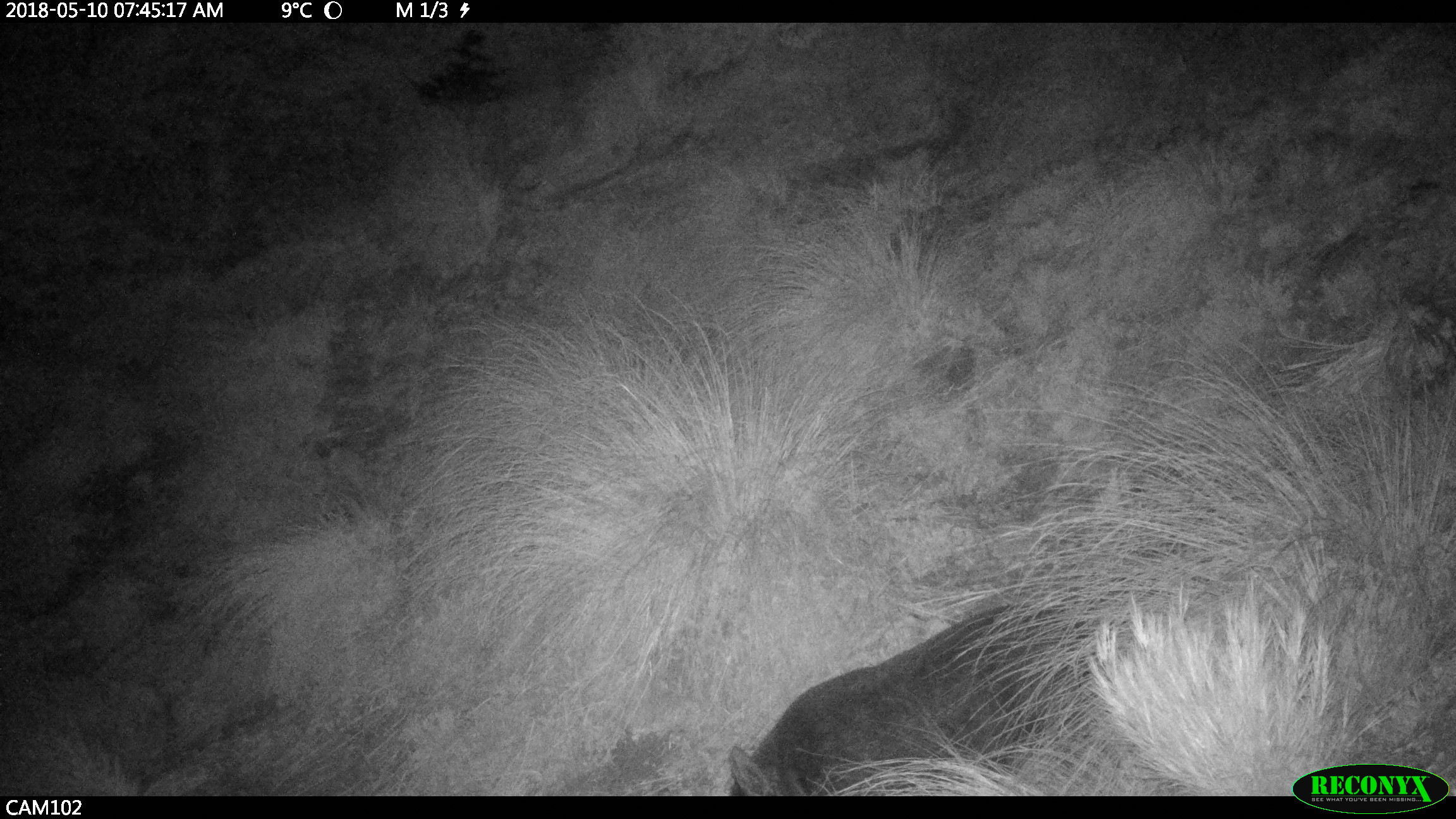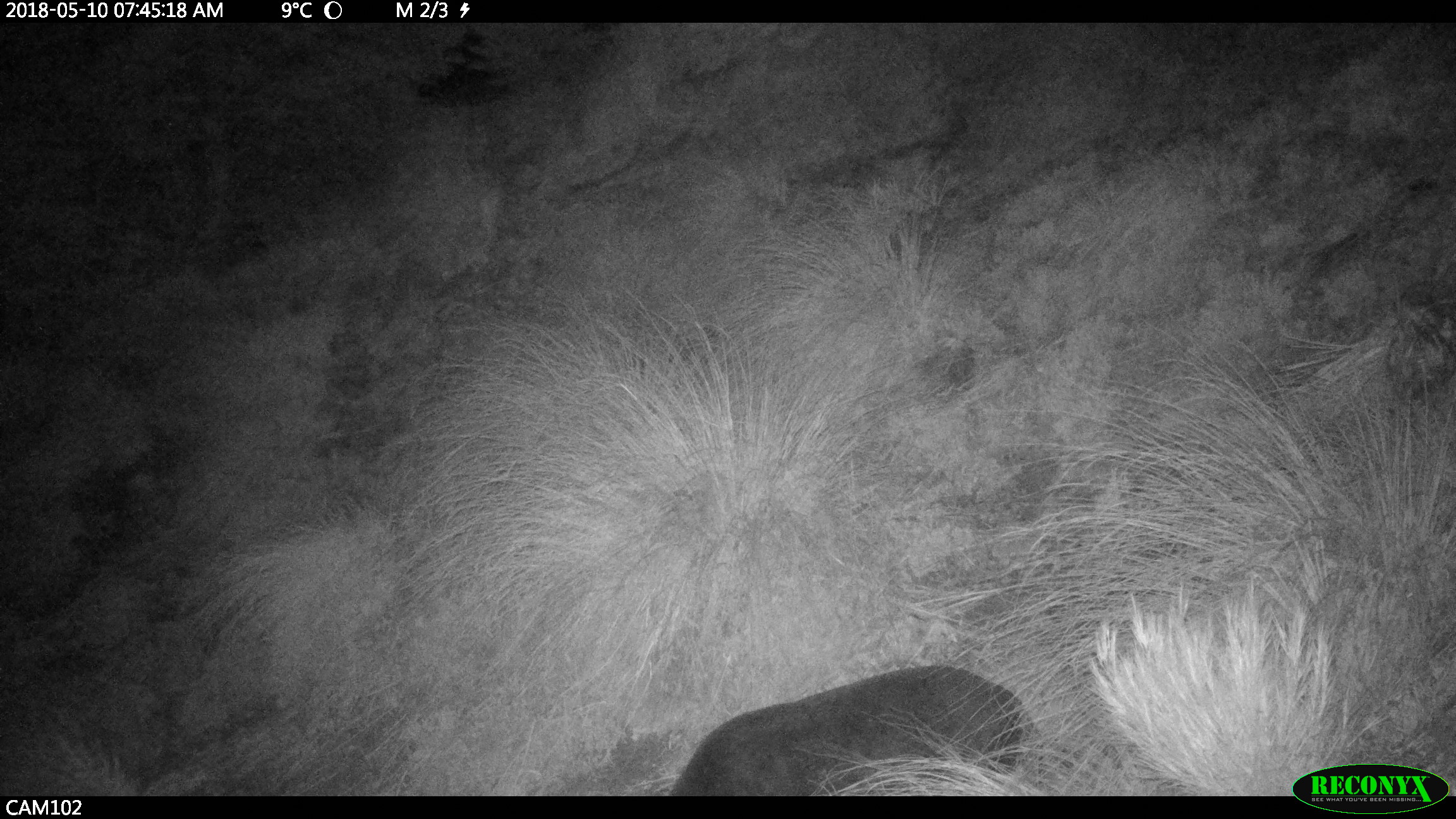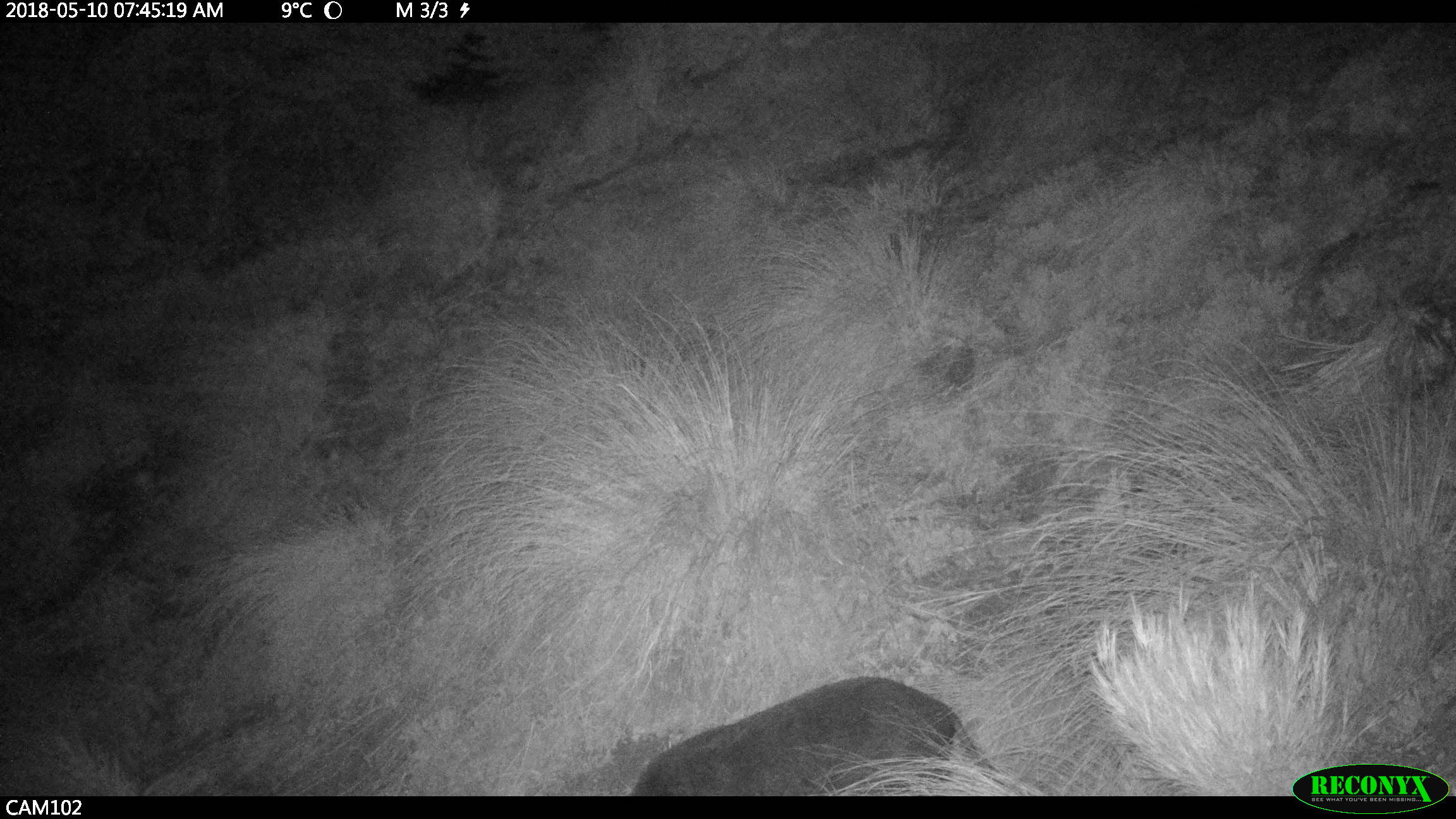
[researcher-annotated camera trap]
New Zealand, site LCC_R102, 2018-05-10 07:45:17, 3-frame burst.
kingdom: Animalia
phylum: Chordata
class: Mammalia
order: Artiodactyla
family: Suidae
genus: Sus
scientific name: Sus scrofa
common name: pig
Pig (Sus scrofa).